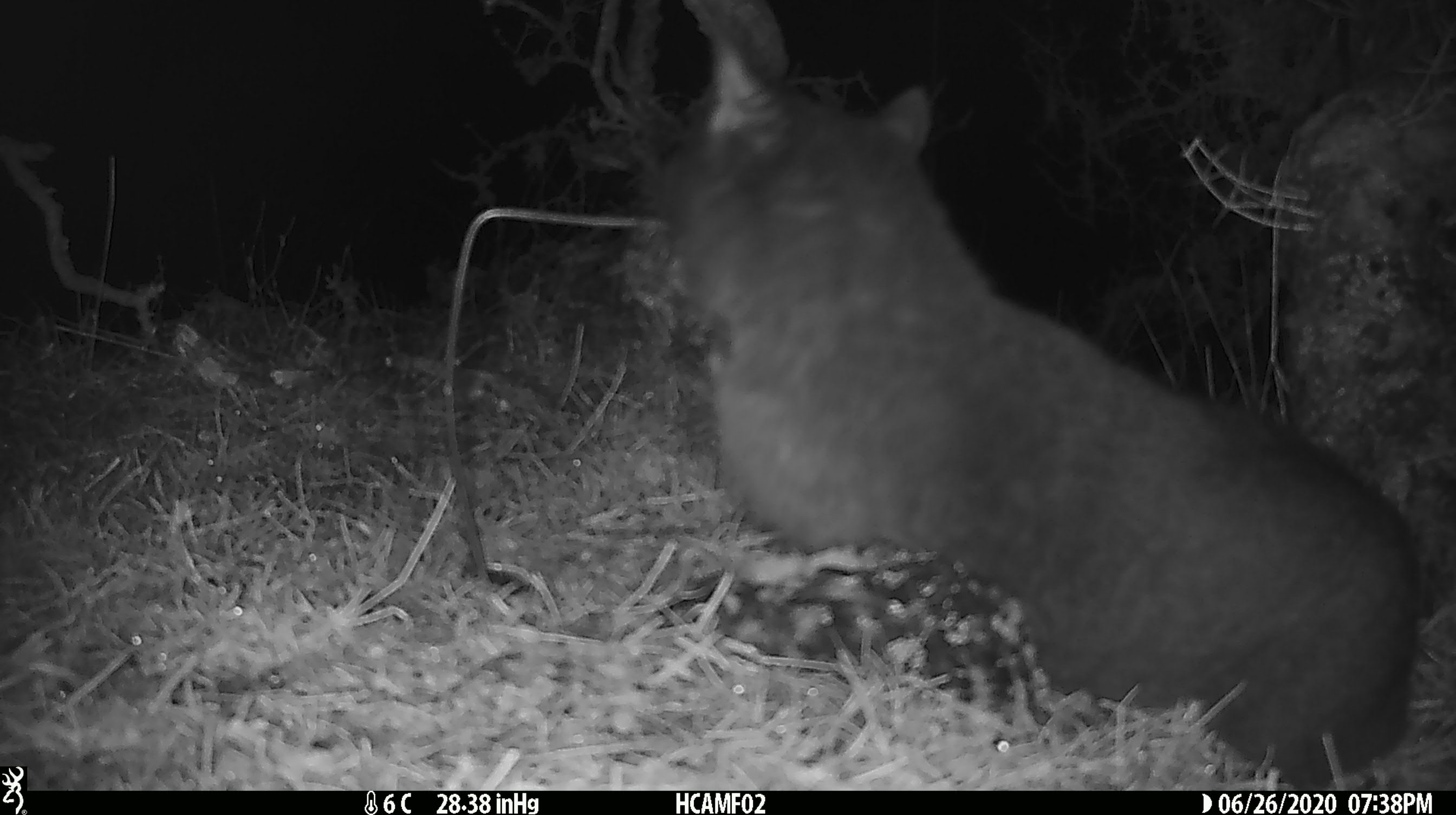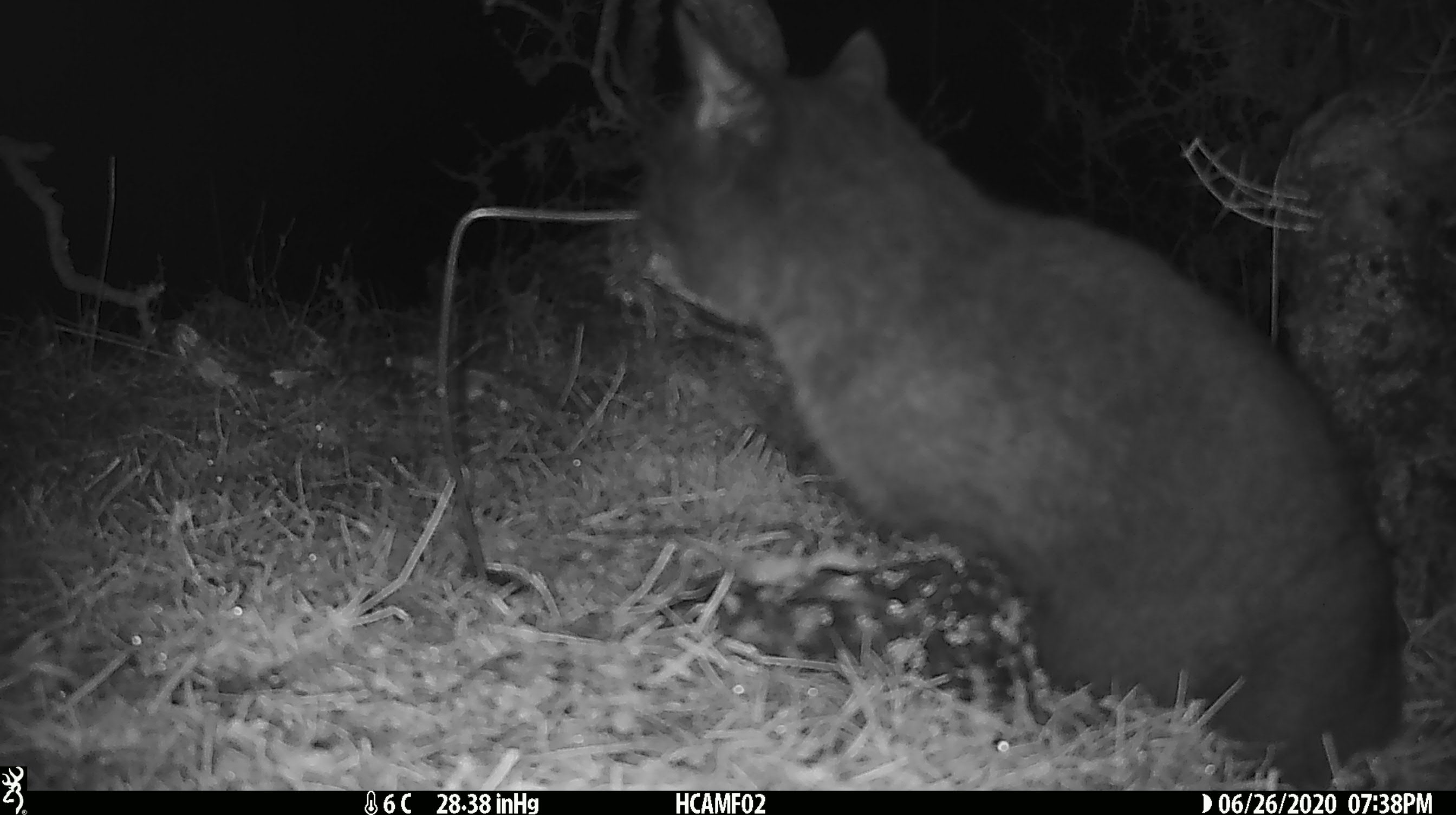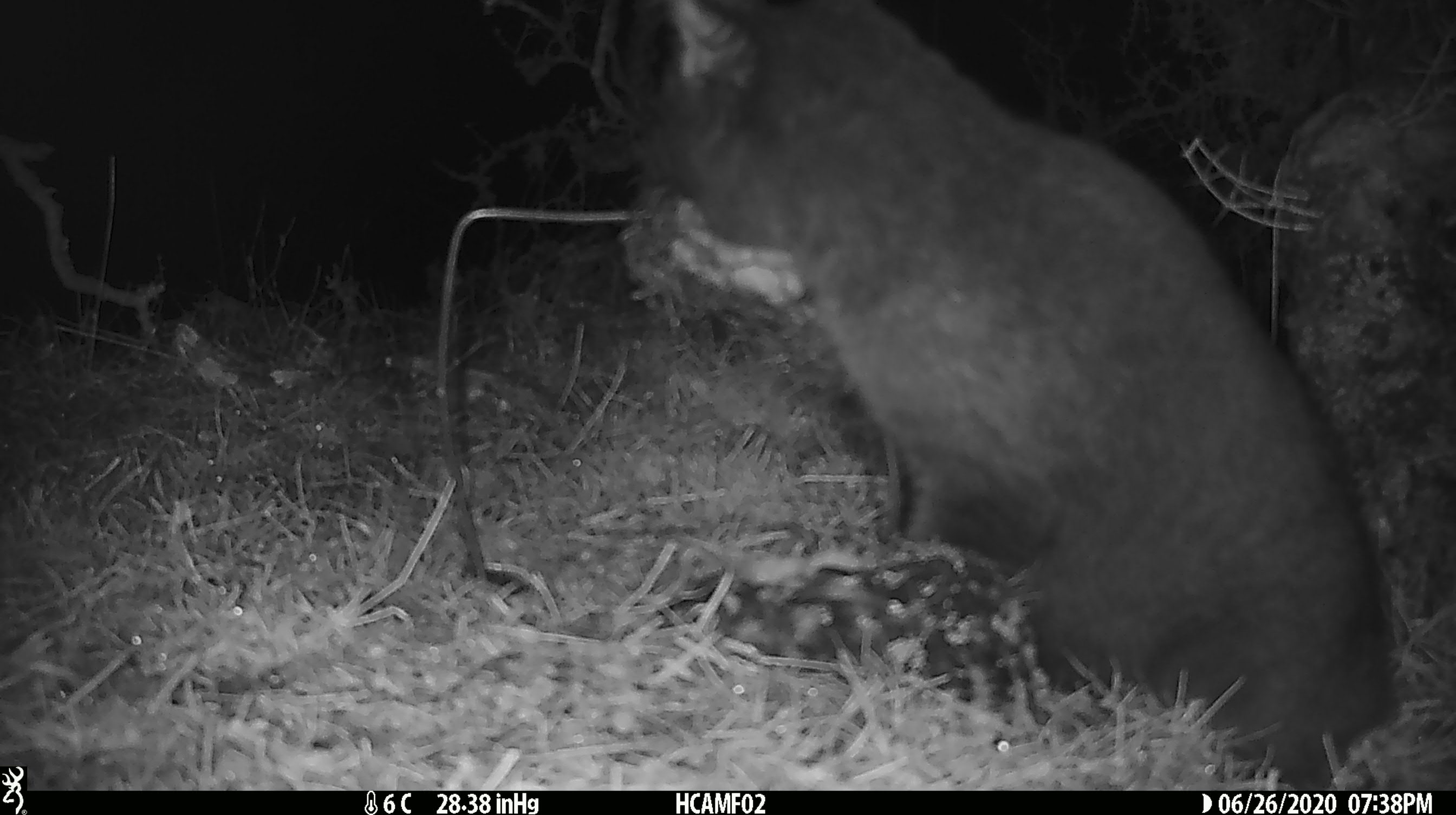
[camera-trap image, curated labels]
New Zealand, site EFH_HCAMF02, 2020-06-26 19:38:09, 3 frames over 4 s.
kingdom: Animalia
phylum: Chordata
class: Mammalia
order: Carnivora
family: Felidae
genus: Felis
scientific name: Felis catus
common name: domestic cat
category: cat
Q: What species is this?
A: Cat (domestic cat) (Felis catus).